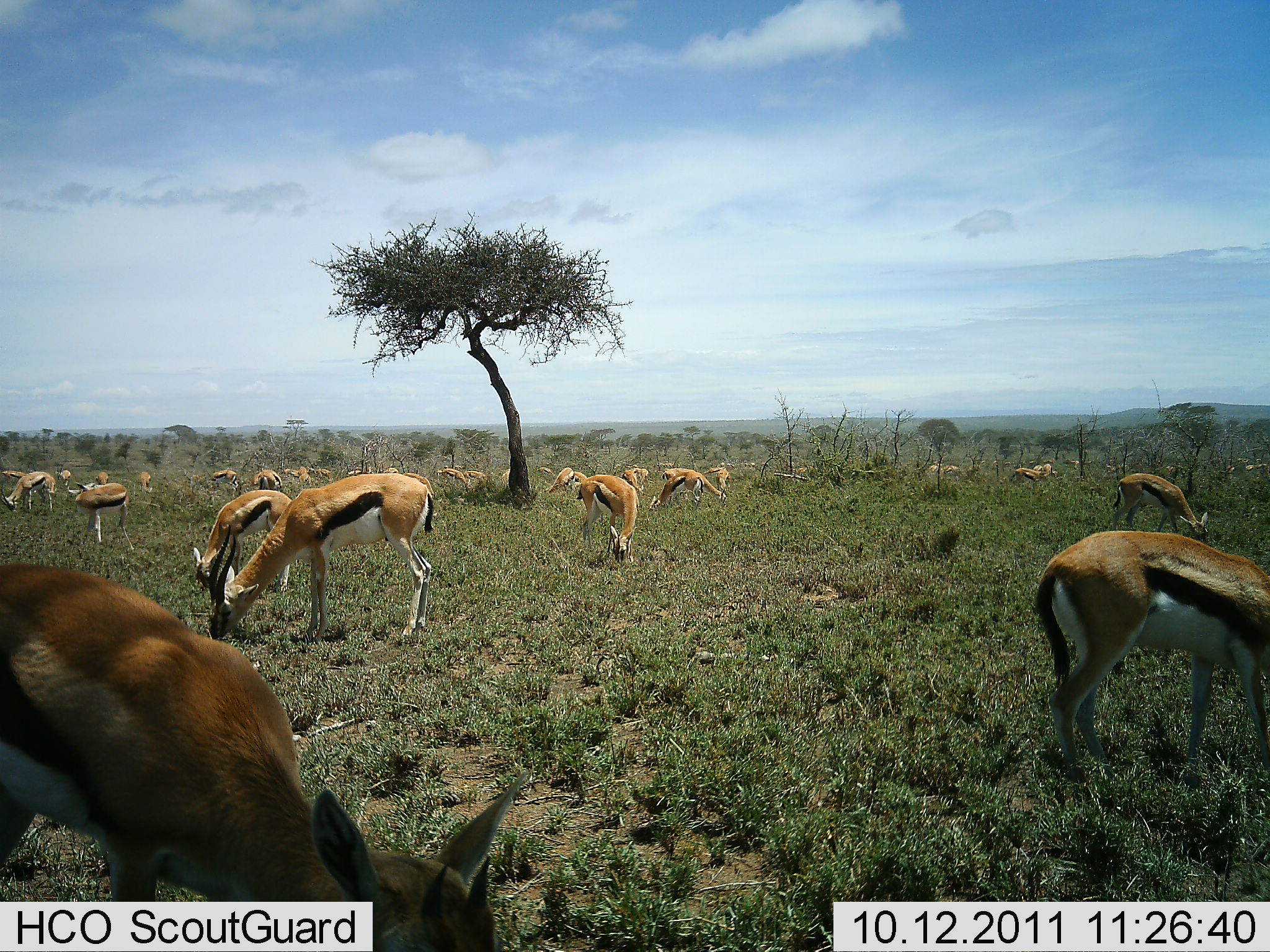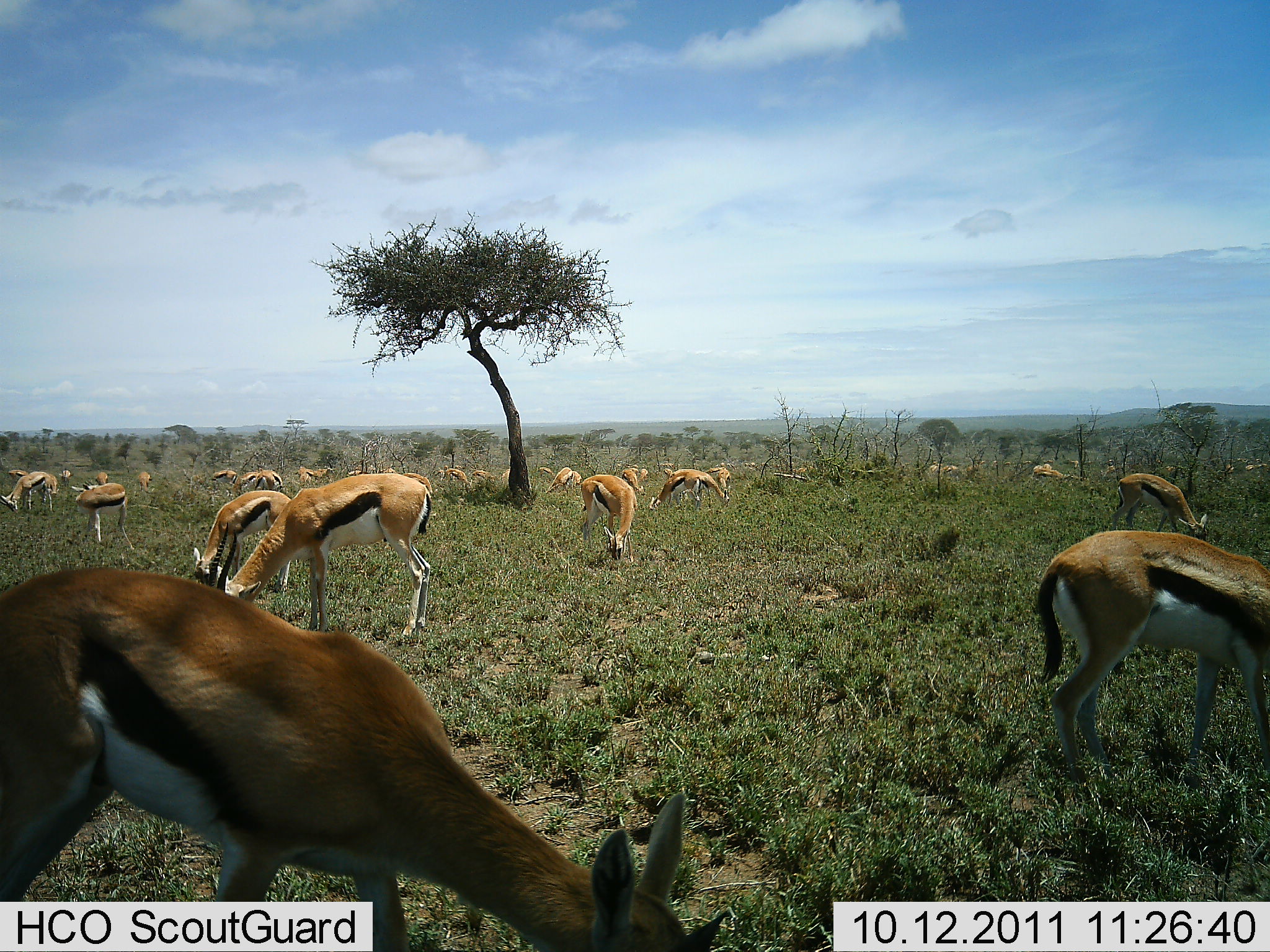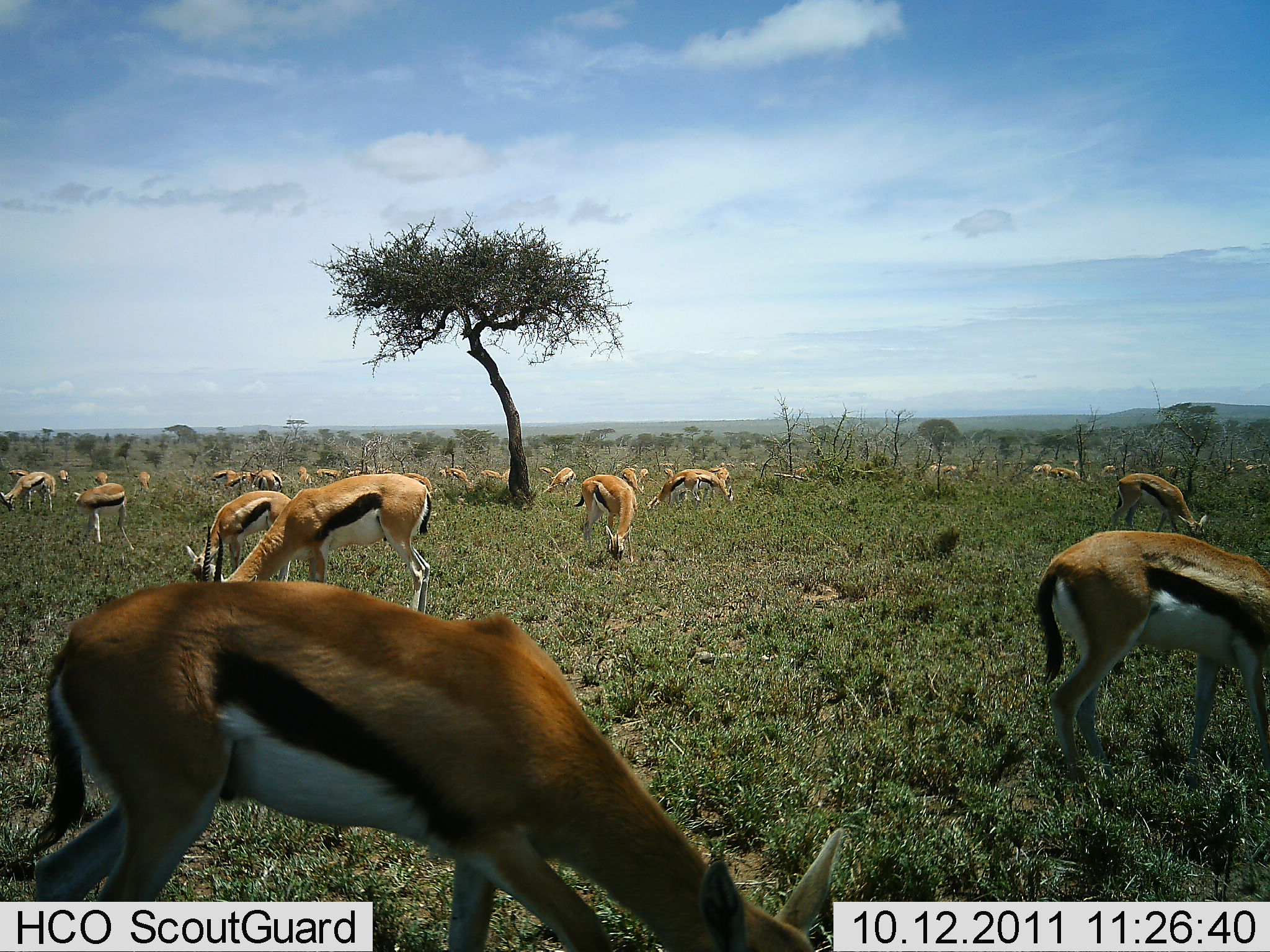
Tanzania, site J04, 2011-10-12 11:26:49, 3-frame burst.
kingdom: Animalia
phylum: Chordata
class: Mammalia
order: Artiodactyla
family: Bovidae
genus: Eudorcas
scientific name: Eudorcas thomsonii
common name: thomson's gazelle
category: gazellethomsons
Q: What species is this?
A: Gazellethomsons (thomson's gazelle) (Eudorcas thomsonii).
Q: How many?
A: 11-50.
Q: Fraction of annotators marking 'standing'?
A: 33%.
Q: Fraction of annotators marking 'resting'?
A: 0%.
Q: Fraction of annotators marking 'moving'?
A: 17%.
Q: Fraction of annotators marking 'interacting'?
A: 0%.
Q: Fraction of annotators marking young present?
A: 0%.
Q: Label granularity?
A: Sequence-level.